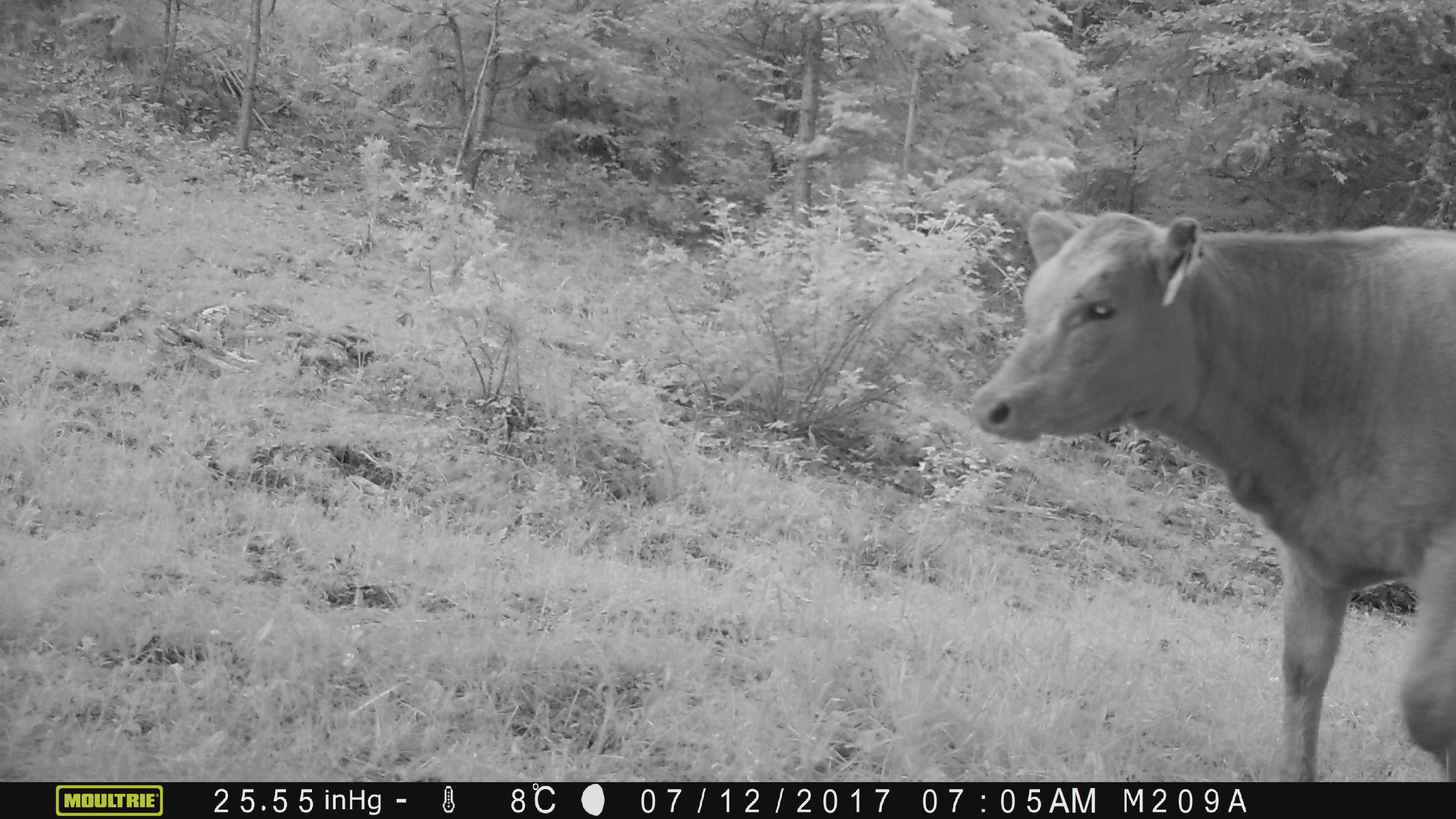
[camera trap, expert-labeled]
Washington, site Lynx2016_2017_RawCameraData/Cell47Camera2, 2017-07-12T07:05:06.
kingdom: Animalia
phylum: Chordata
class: Mammalia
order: Artiodactyla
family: Bovidae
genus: Bos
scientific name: Bos taurus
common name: domestic cattle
Domestic cattle (Bos taurus). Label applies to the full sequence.